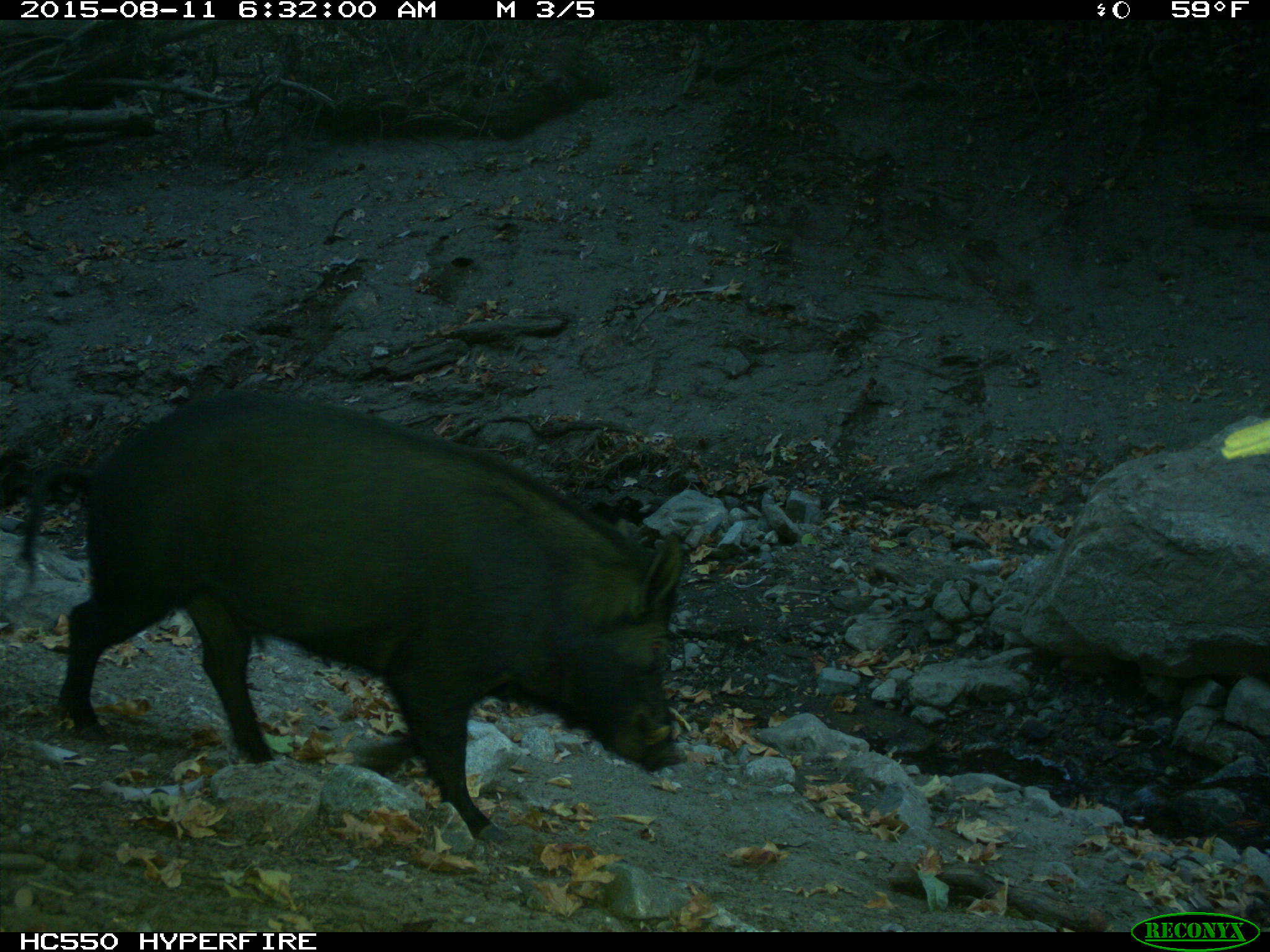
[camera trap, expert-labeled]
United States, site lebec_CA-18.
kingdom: Animalia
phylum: Chordata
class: Mammalia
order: Artiodactyla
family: Suidae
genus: Sus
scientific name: Sus scrofa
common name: wild boar